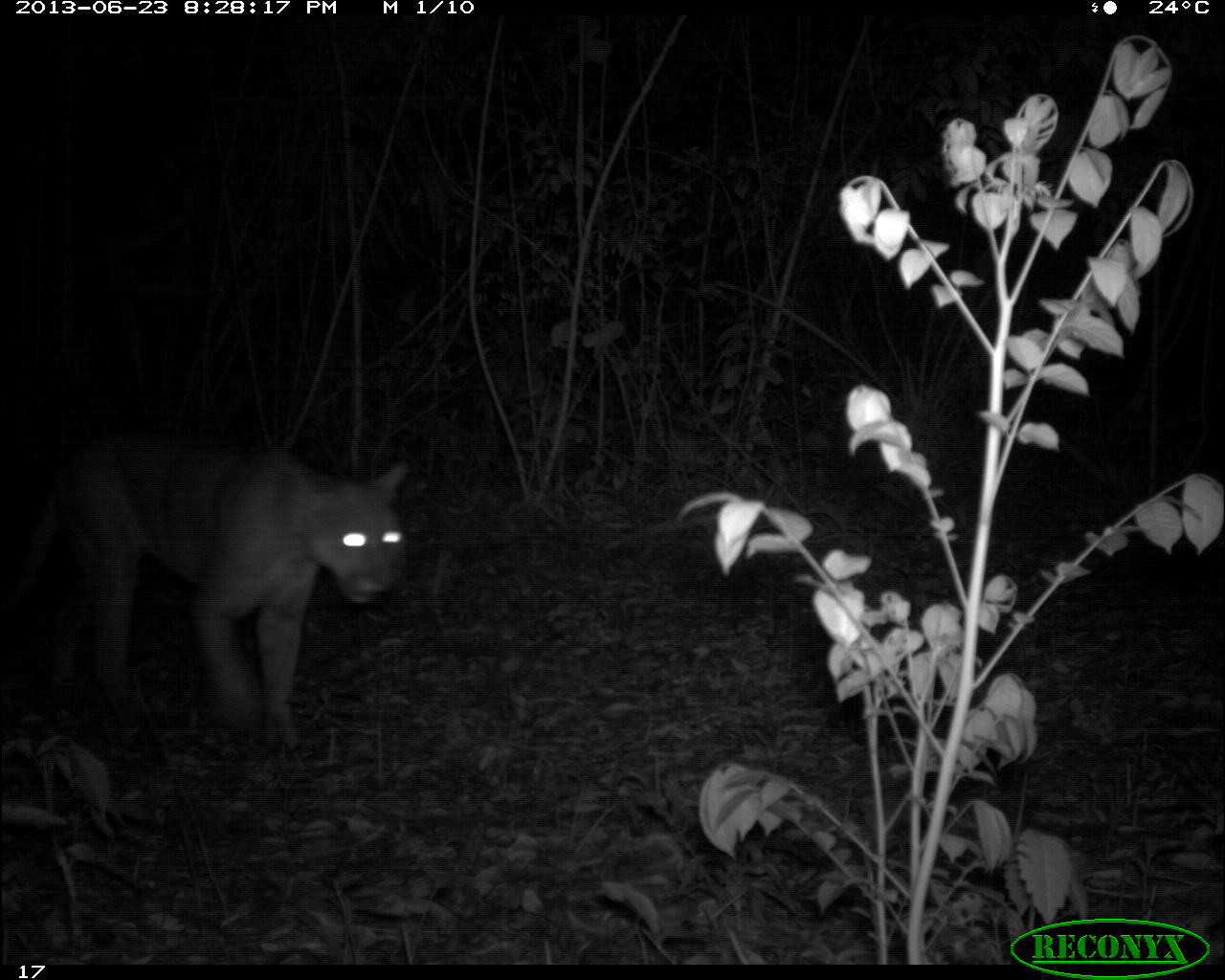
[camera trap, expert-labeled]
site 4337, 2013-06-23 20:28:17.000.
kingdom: Animalia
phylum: Chordata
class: Mammalia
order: Carnivora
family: Felidae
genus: Puma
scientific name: Puma concolor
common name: mountain lion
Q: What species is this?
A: Puma concolor (mountain lion).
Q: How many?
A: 1.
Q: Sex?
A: Male.